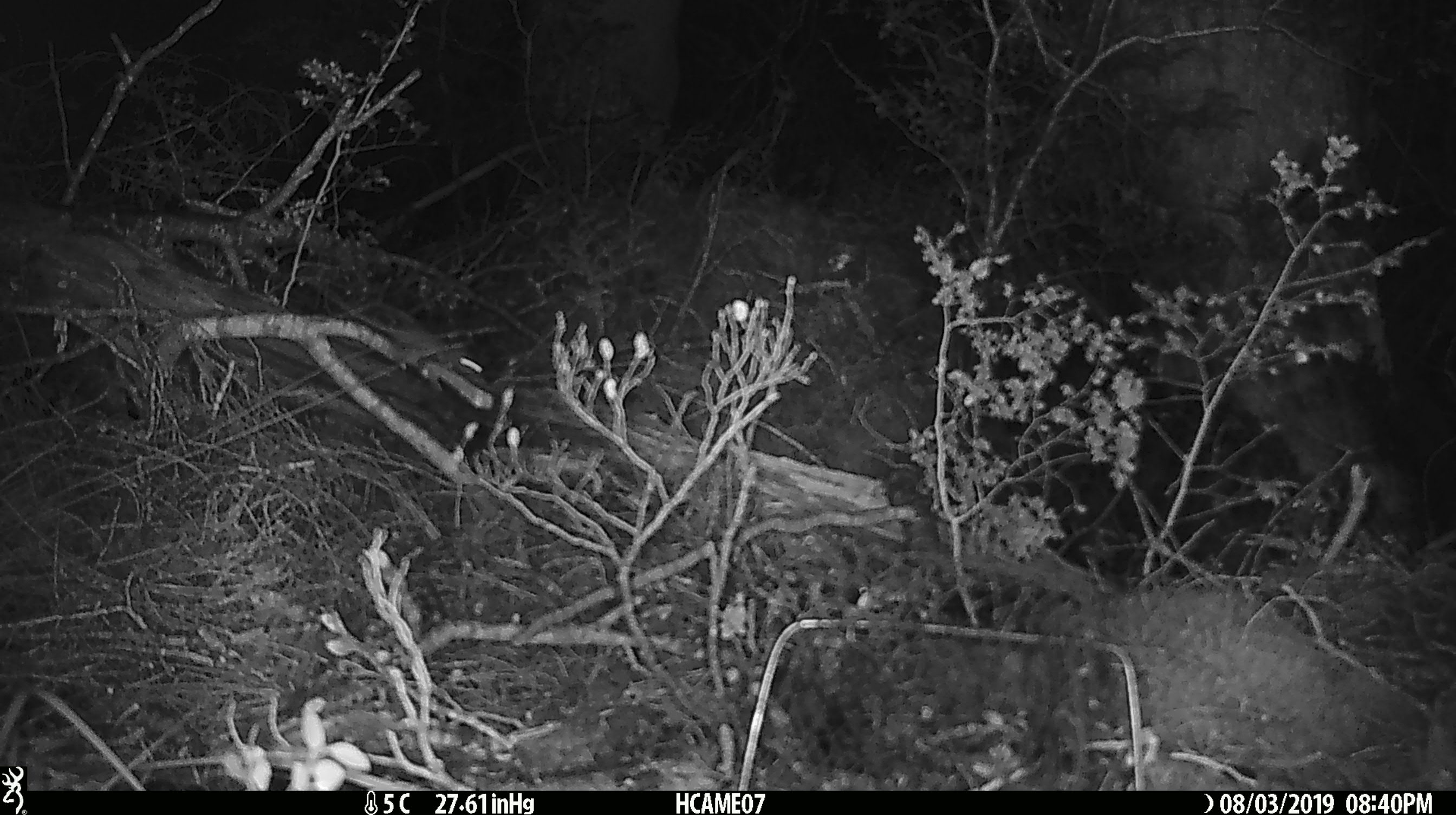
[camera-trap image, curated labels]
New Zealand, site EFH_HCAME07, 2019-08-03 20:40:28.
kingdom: Animalia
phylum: Chordata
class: Mammalia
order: Rodentia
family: Muridae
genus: Mus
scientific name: Mus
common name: mouse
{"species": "mouse (Mus)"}